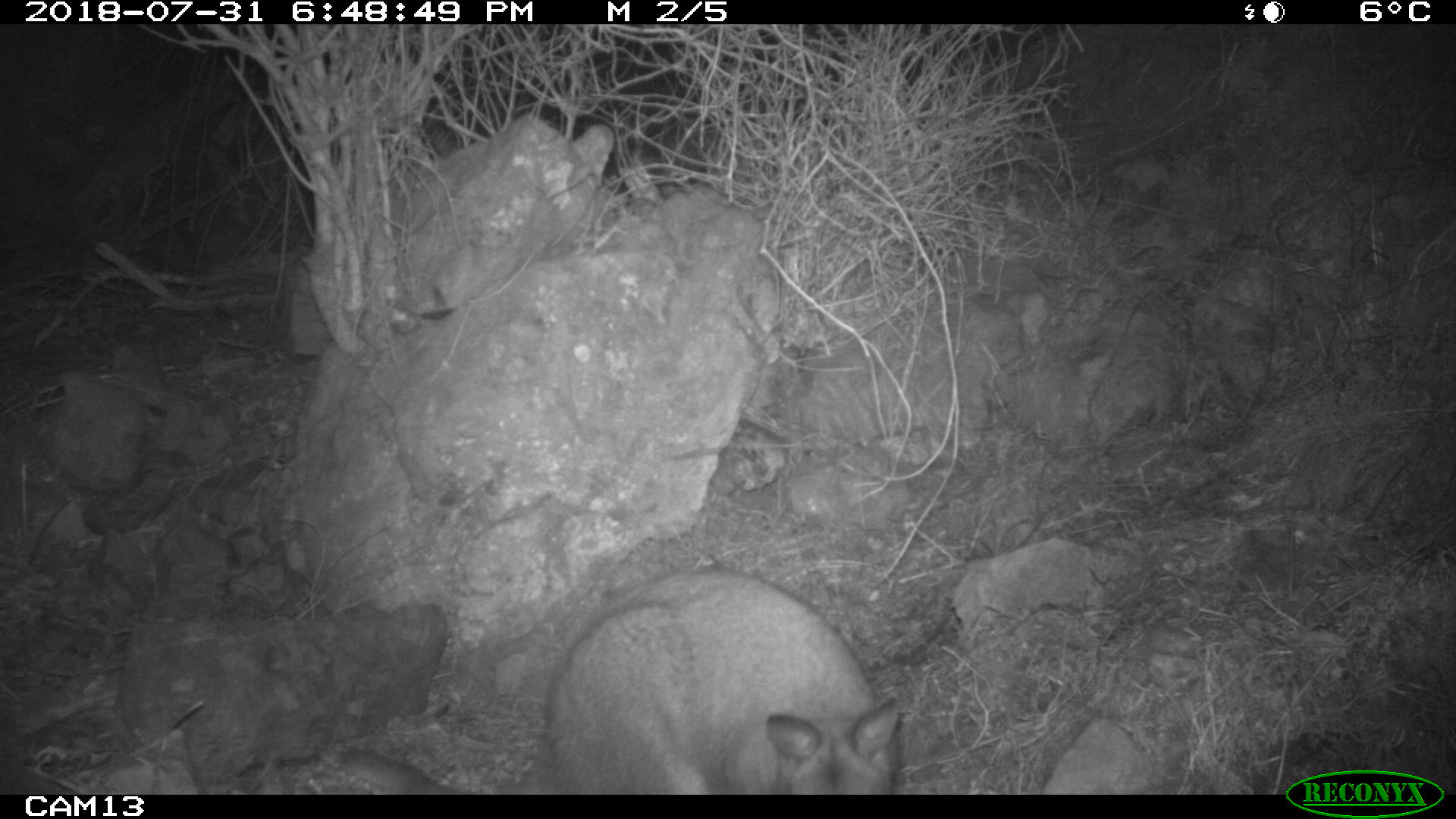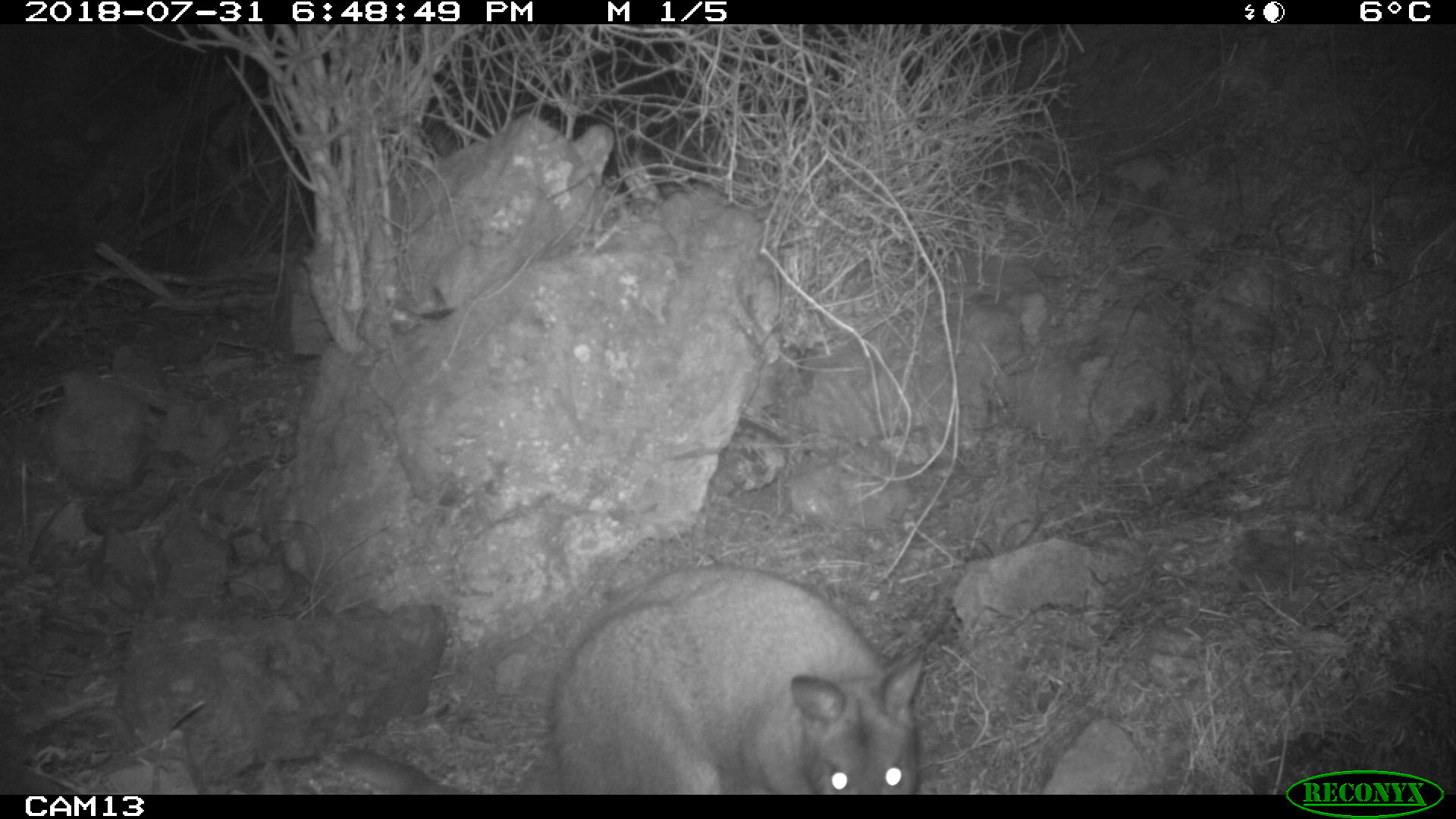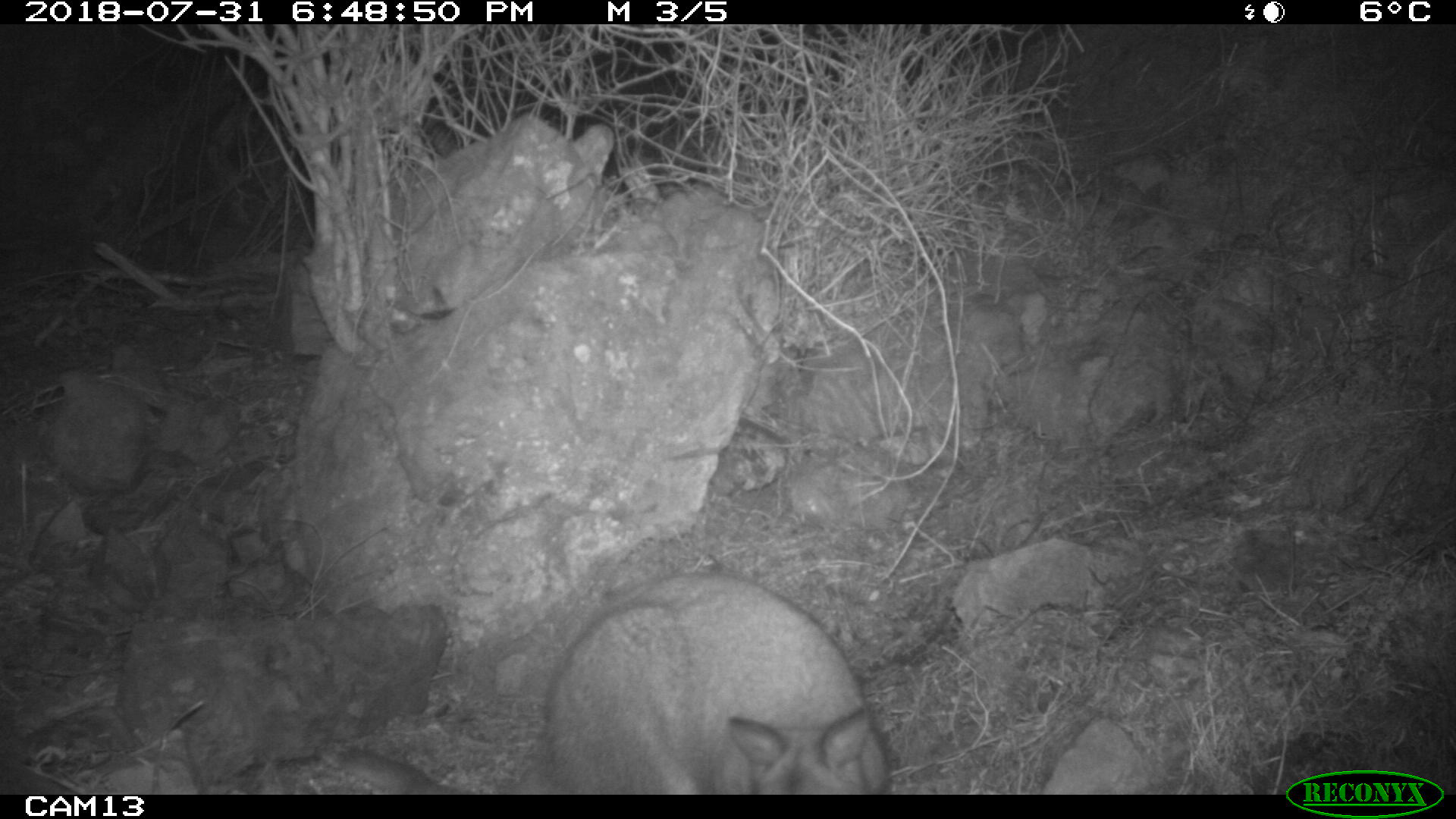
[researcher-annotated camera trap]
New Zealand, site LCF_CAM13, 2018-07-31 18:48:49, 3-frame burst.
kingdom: Animalia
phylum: Chordata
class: Mammalia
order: Diprotodontia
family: Macropodidae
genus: Notamacropus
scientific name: Notamacropus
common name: wallaby